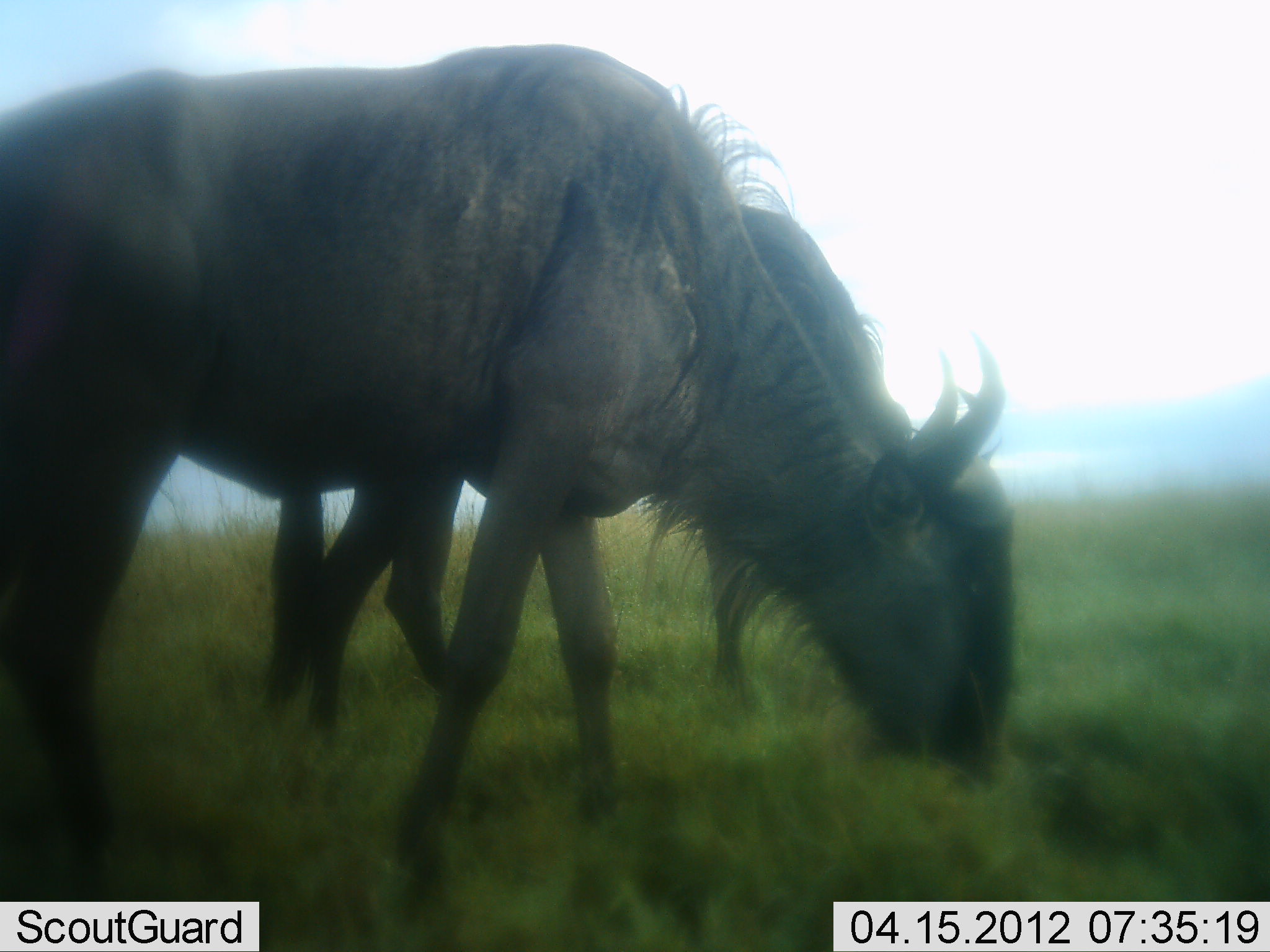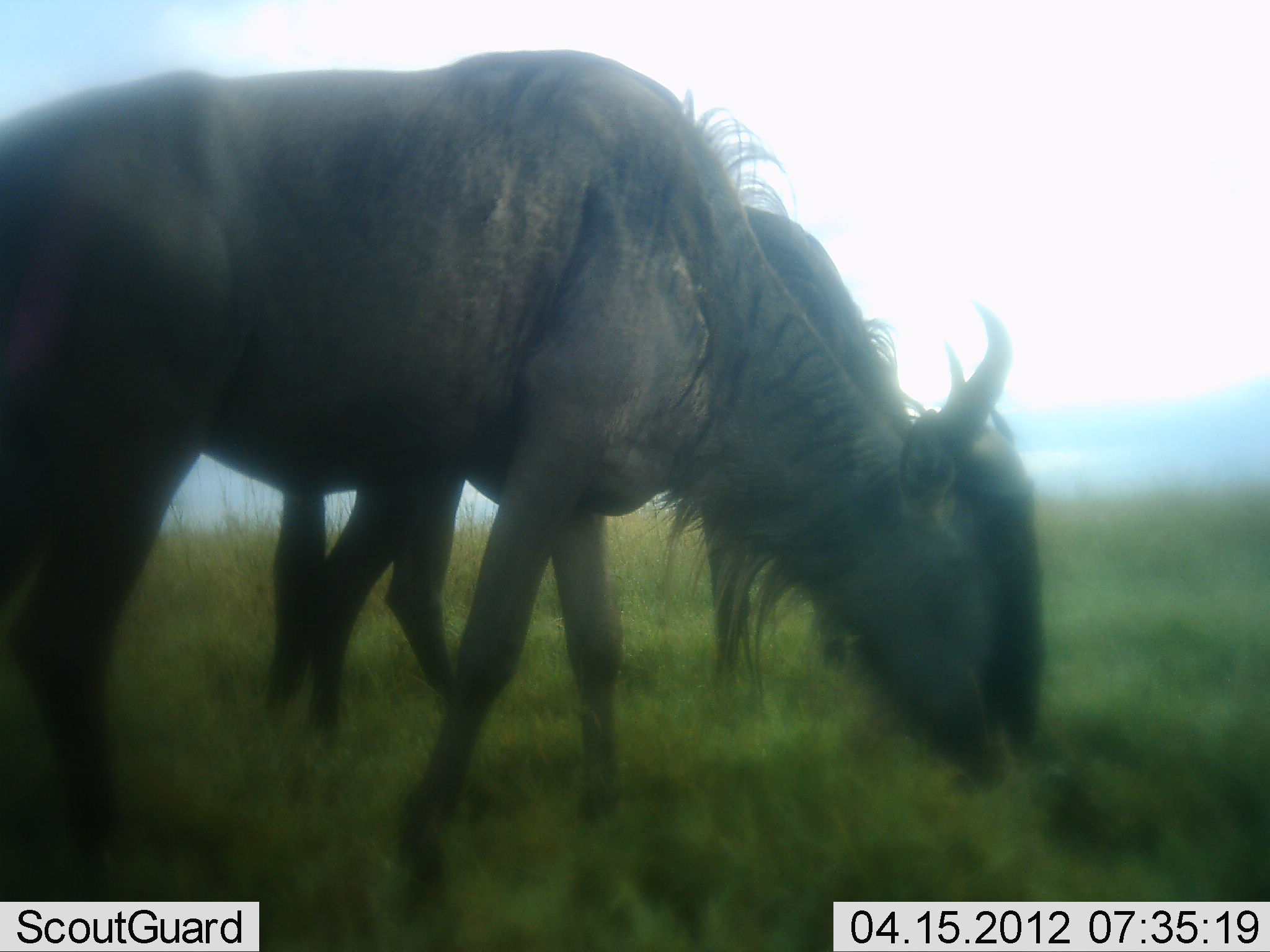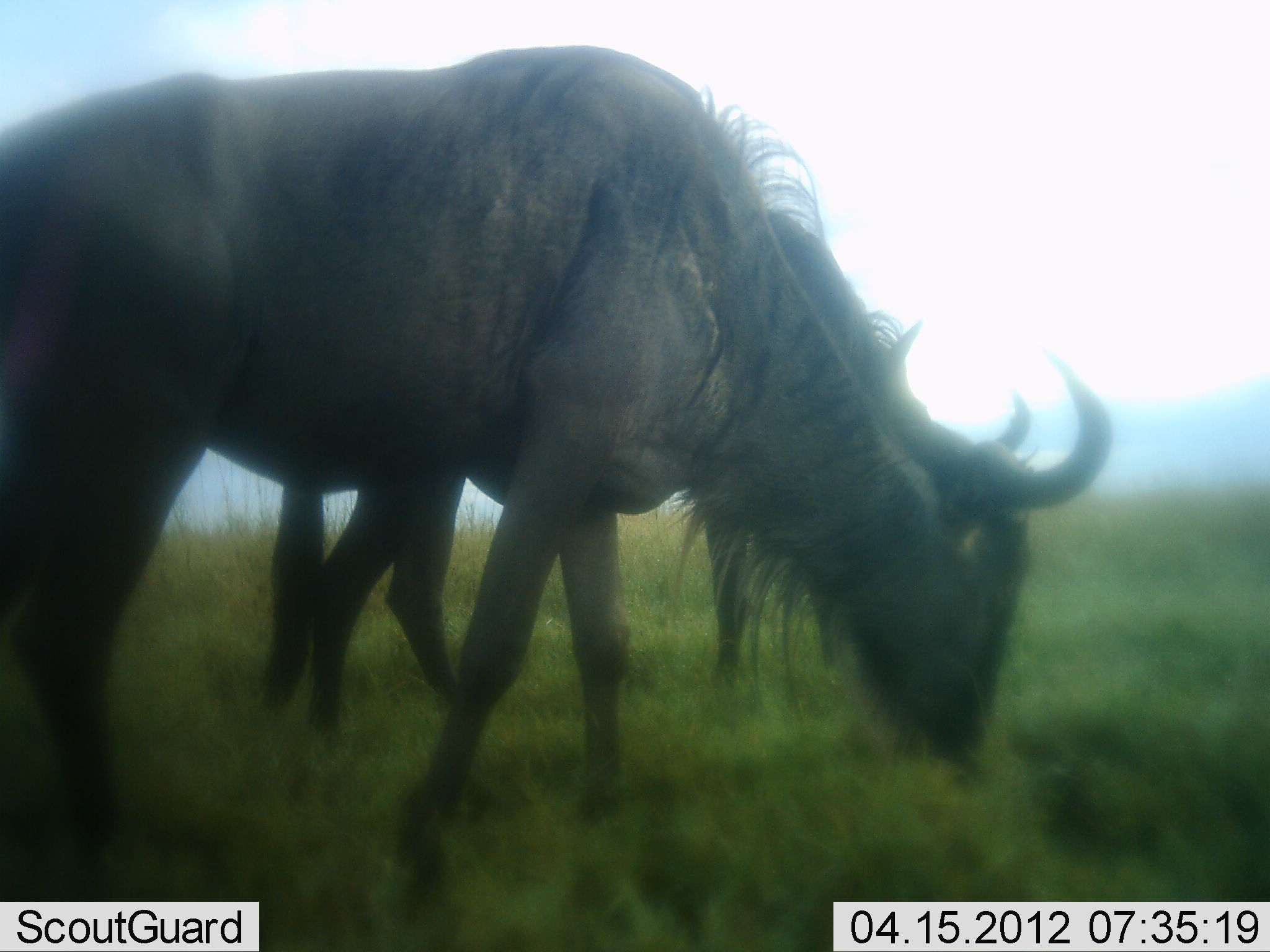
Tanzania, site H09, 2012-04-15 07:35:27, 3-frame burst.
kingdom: Animalia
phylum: Chordata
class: Mammalia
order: Artiodactyla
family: Bovidae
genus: Connochaetes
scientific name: Connochaetes taurinus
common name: blue wildebeest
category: wildebeest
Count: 2.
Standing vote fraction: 40%.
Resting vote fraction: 0%.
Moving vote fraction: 5%.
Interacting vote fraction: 0%.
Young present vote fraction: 0%.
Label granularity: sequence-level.